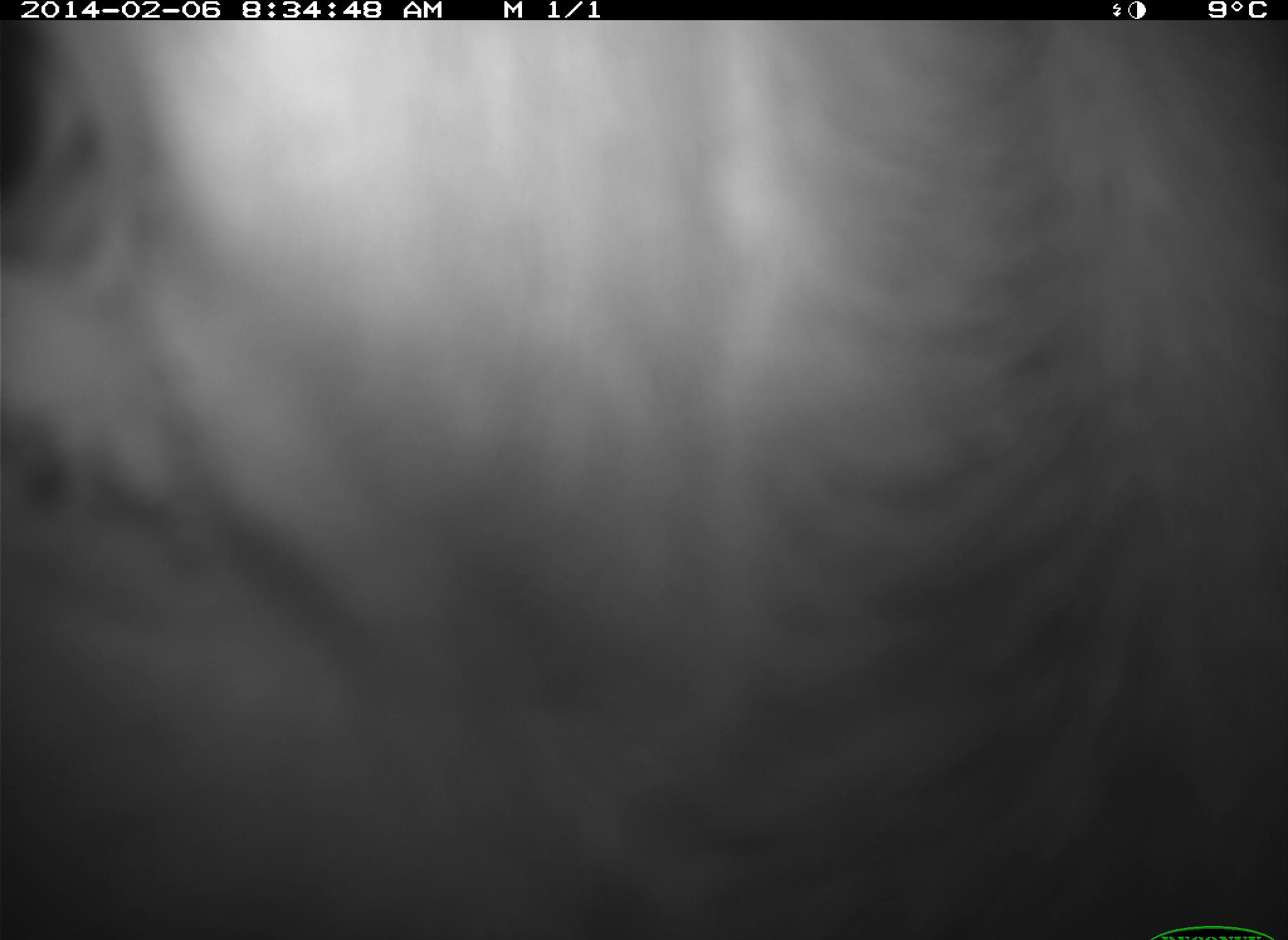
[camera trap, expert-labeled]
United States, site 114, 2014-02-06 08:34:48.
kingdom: Animalia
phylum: Chordata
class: Mammalia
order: Artiodactyla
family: Bovidae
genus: Bos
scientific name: Bos taurus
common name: cow